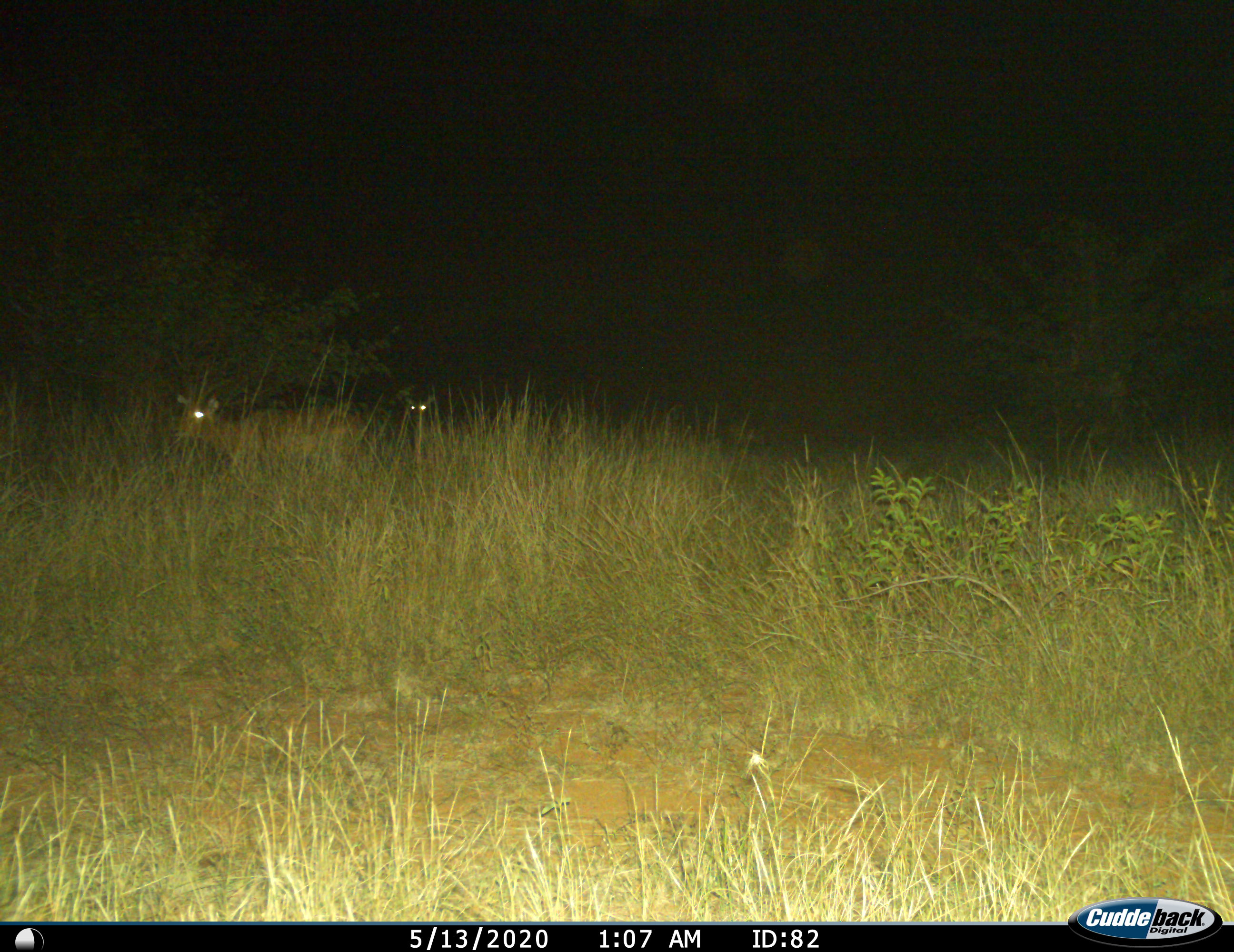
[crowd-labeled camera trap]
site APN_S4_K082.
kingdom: Animalia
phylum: Chordata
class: Mammalia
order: Artiodactyla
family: Bovidae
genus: Aepyceros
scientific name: Aepyceros melampus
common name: impala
Impala (Aepyceros melampus), count 2. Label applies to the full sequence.